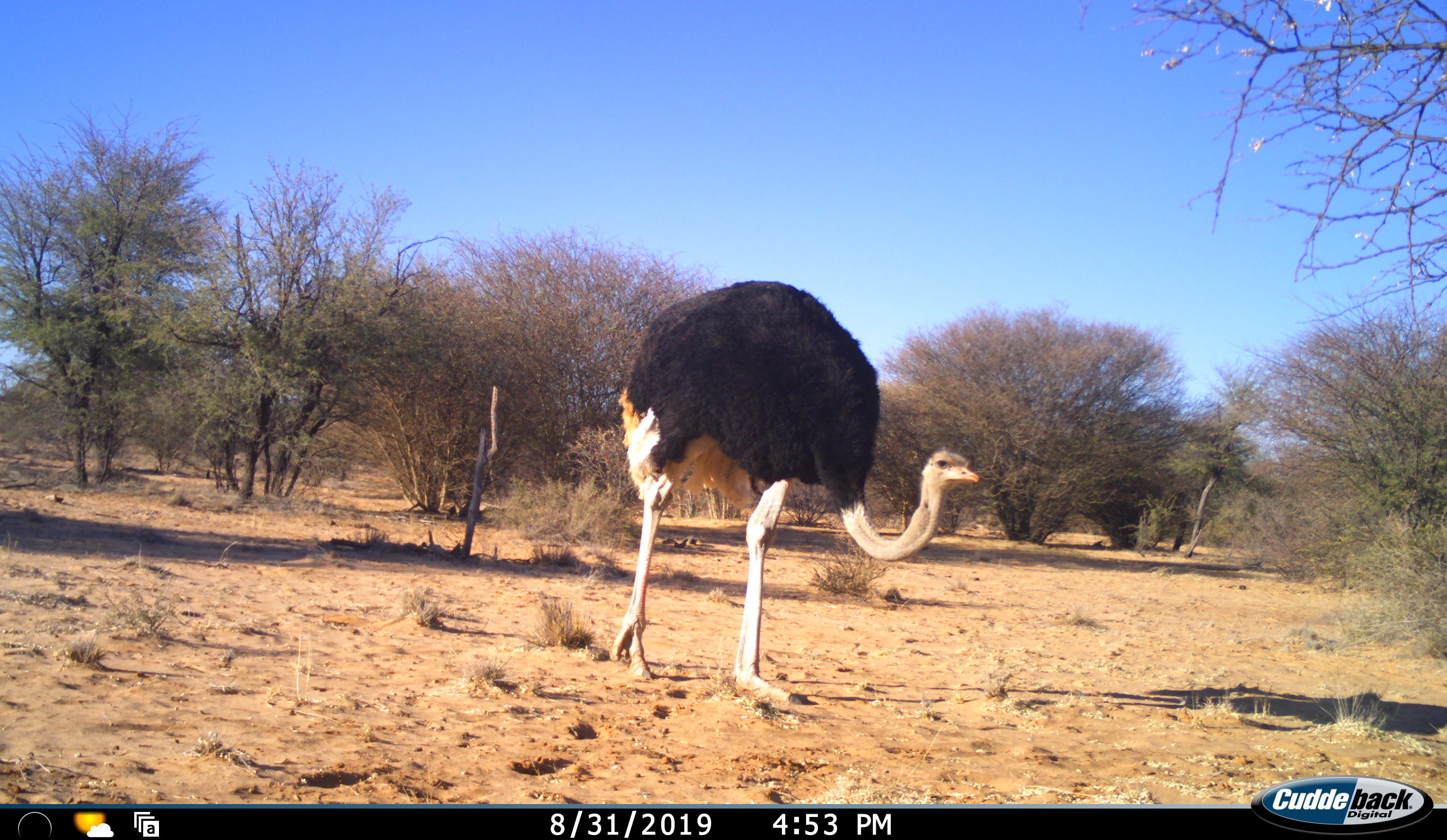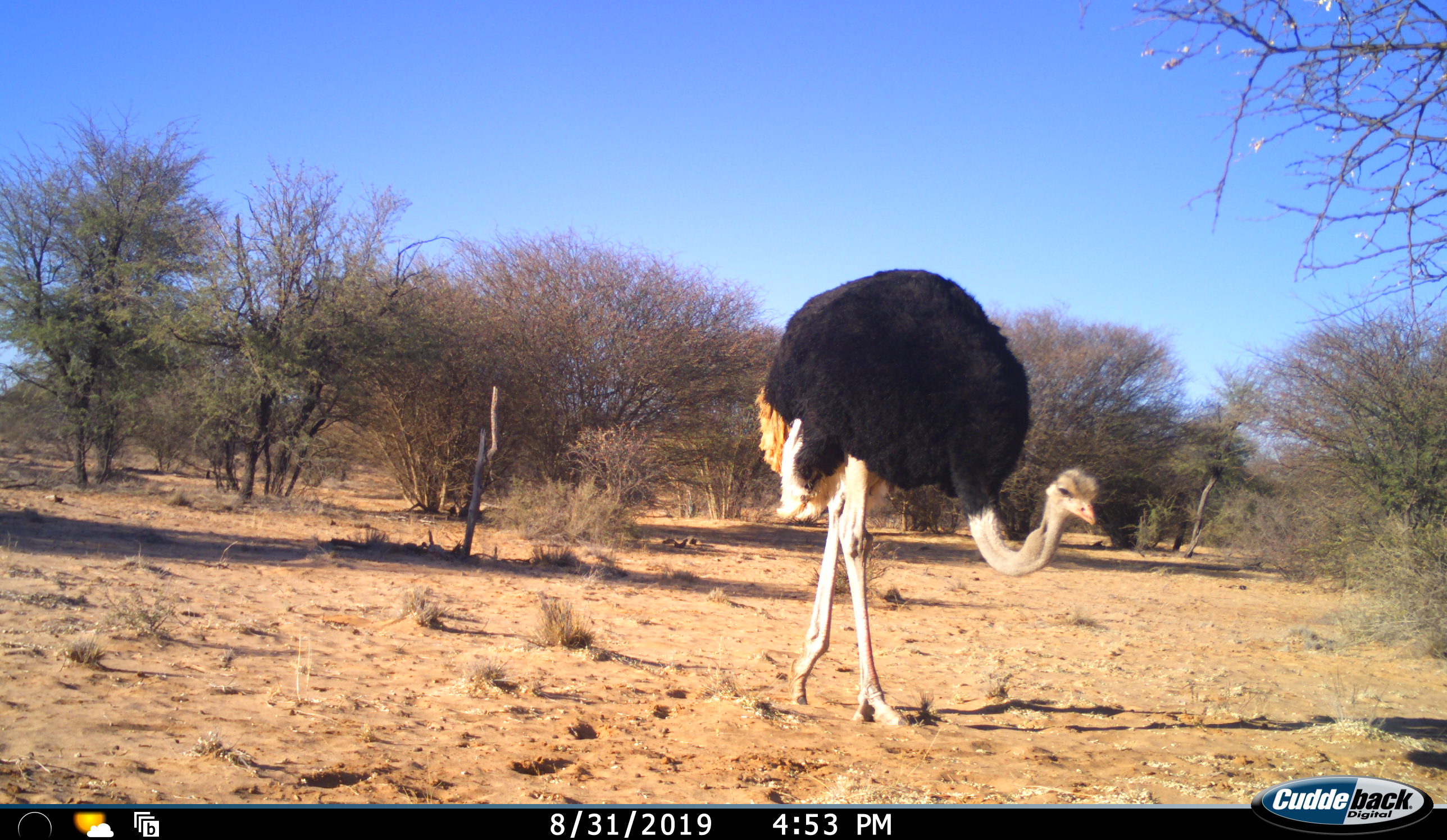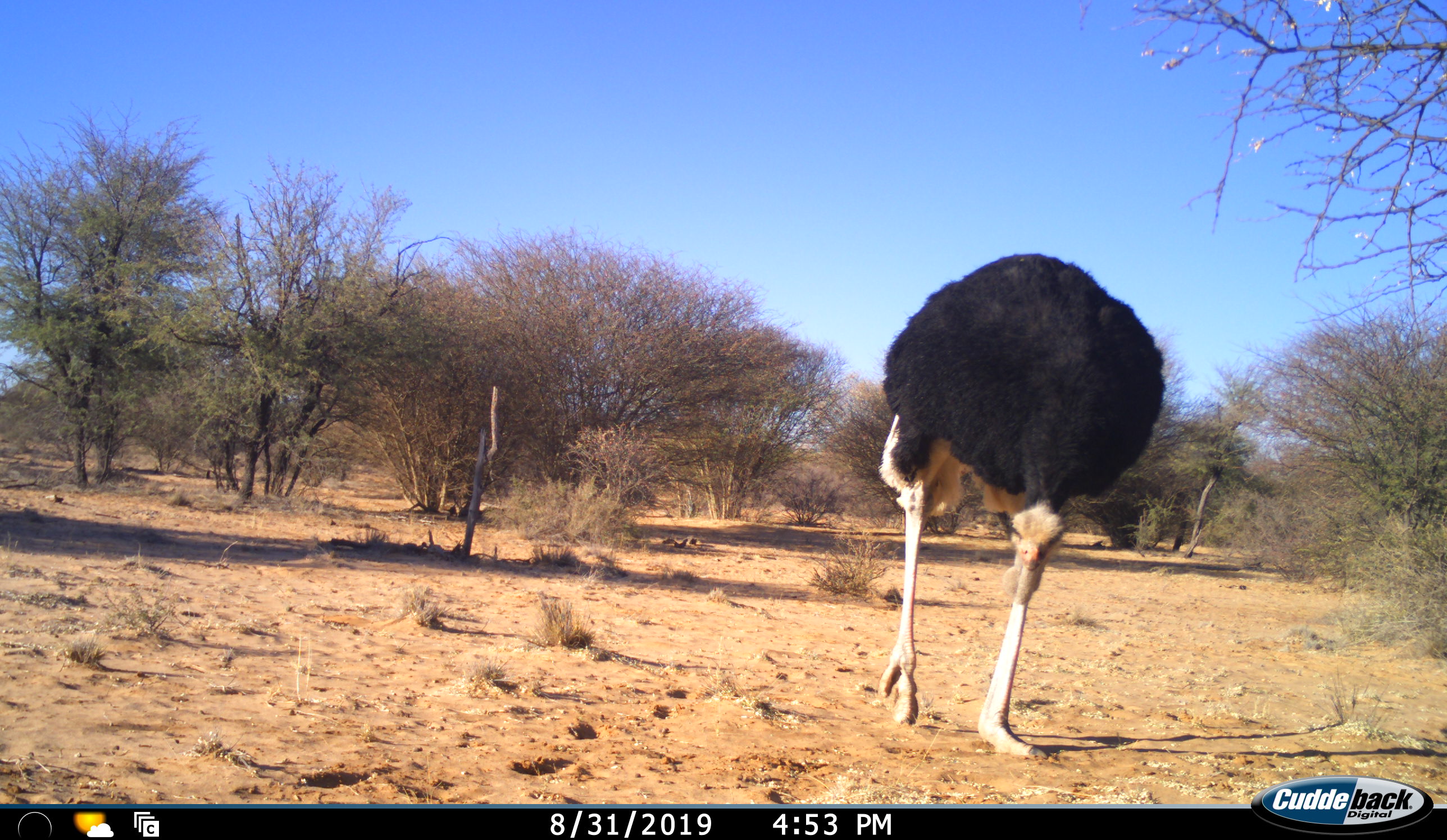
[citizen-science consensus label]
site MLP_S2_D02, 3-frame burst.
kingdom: Animalia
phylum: Chordata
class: Aves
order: Struthioniformes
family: Struthionidae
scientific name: Struthionidae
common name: ostrich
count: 1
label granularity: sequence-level